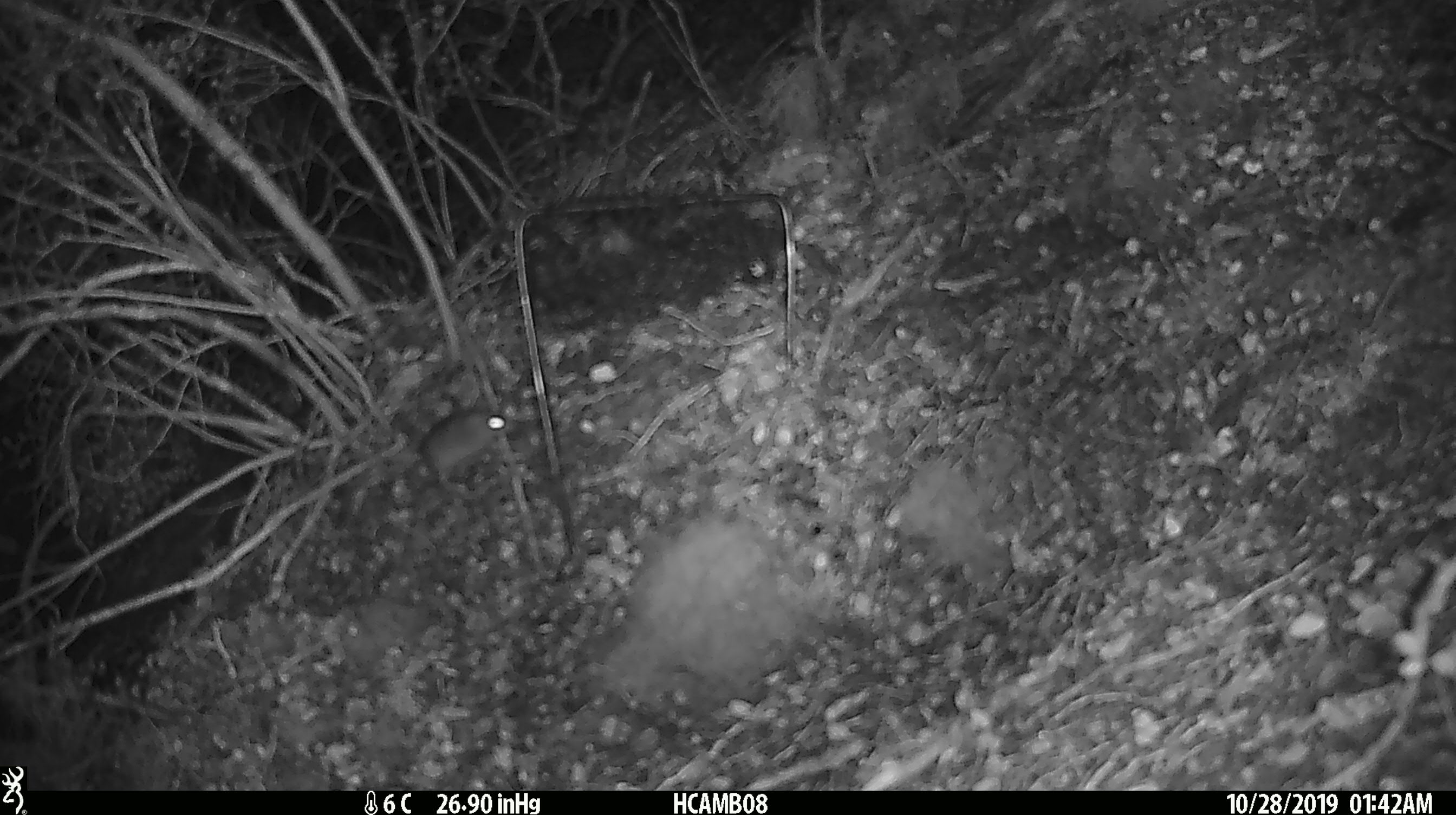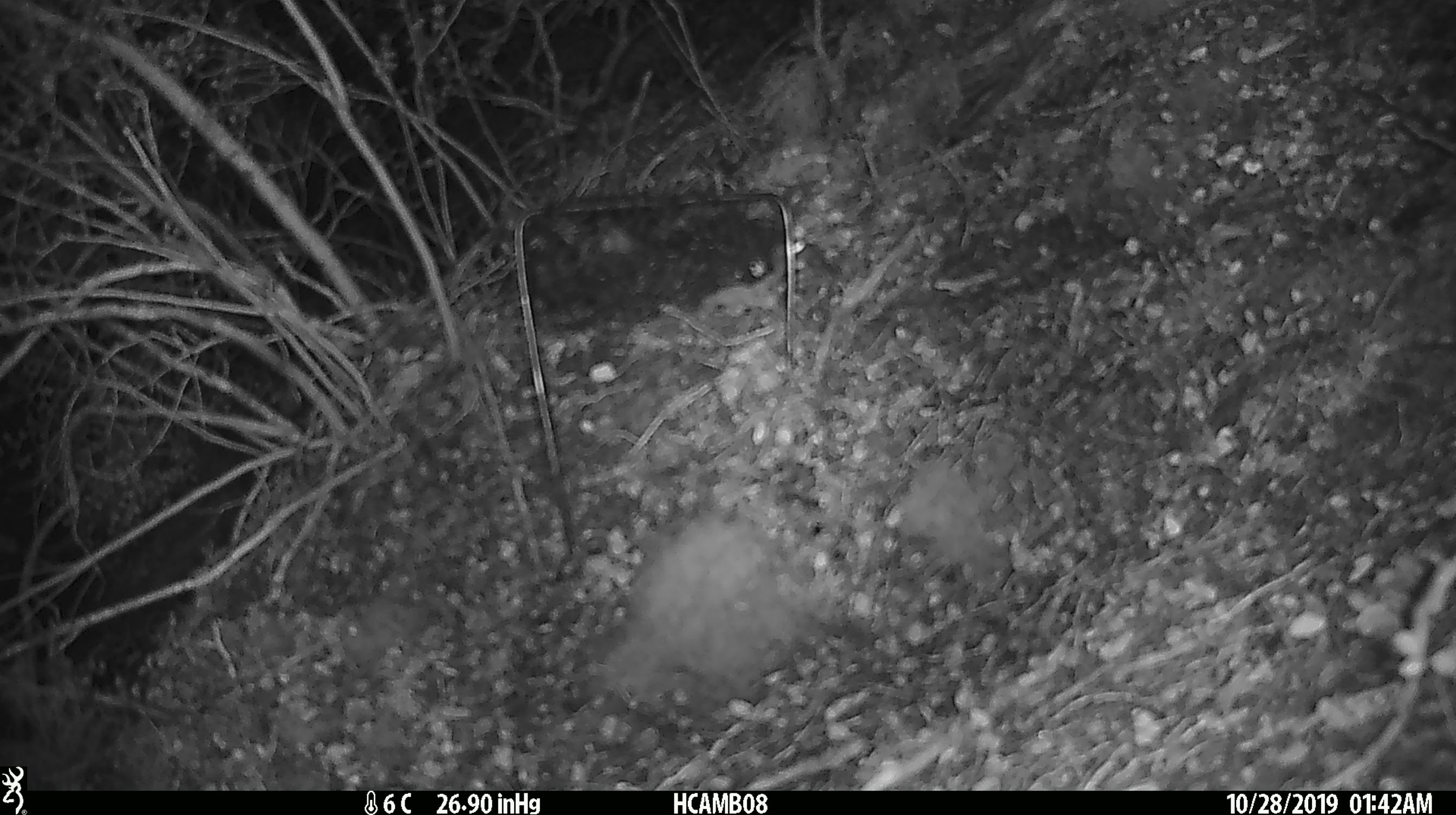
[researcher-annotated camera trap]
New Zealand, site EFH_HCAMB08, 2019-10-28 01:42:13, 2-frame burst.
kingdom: Animalia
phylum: Chordata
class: Mammalia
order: Rodentia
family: Muridae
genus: Mus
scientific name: Mus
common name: mouse